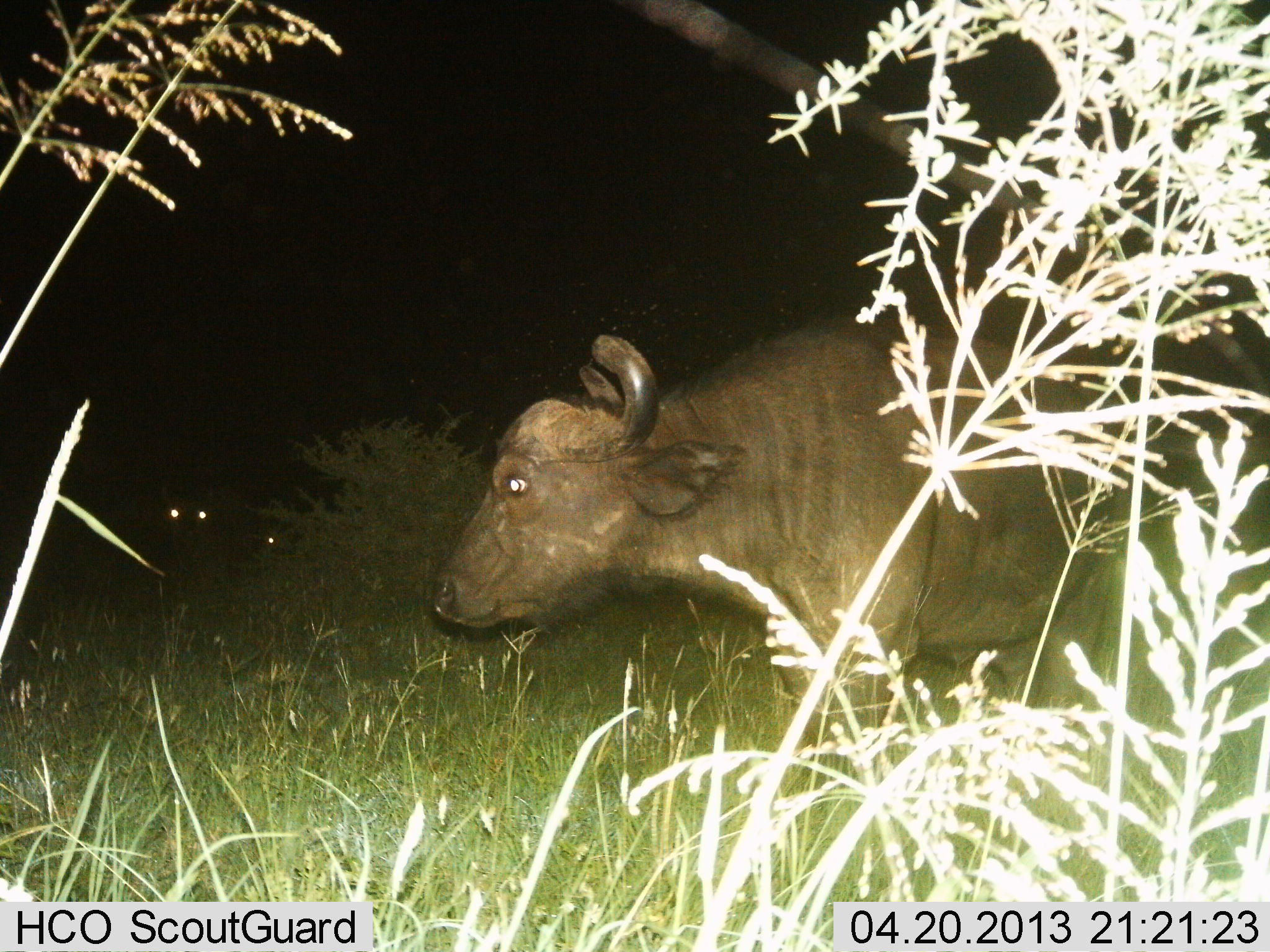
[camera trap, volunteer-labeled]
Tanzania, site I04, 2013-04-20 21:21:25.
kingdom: Animalia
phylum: Chordata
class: Mammalia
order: Artiodactyla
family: Bovidae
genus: Syncerus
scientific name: Syncerus caffer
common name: cape buffalo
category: buffalo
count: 2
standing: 81%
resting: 12%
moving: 19%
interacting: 0%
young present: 0%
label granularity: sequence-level